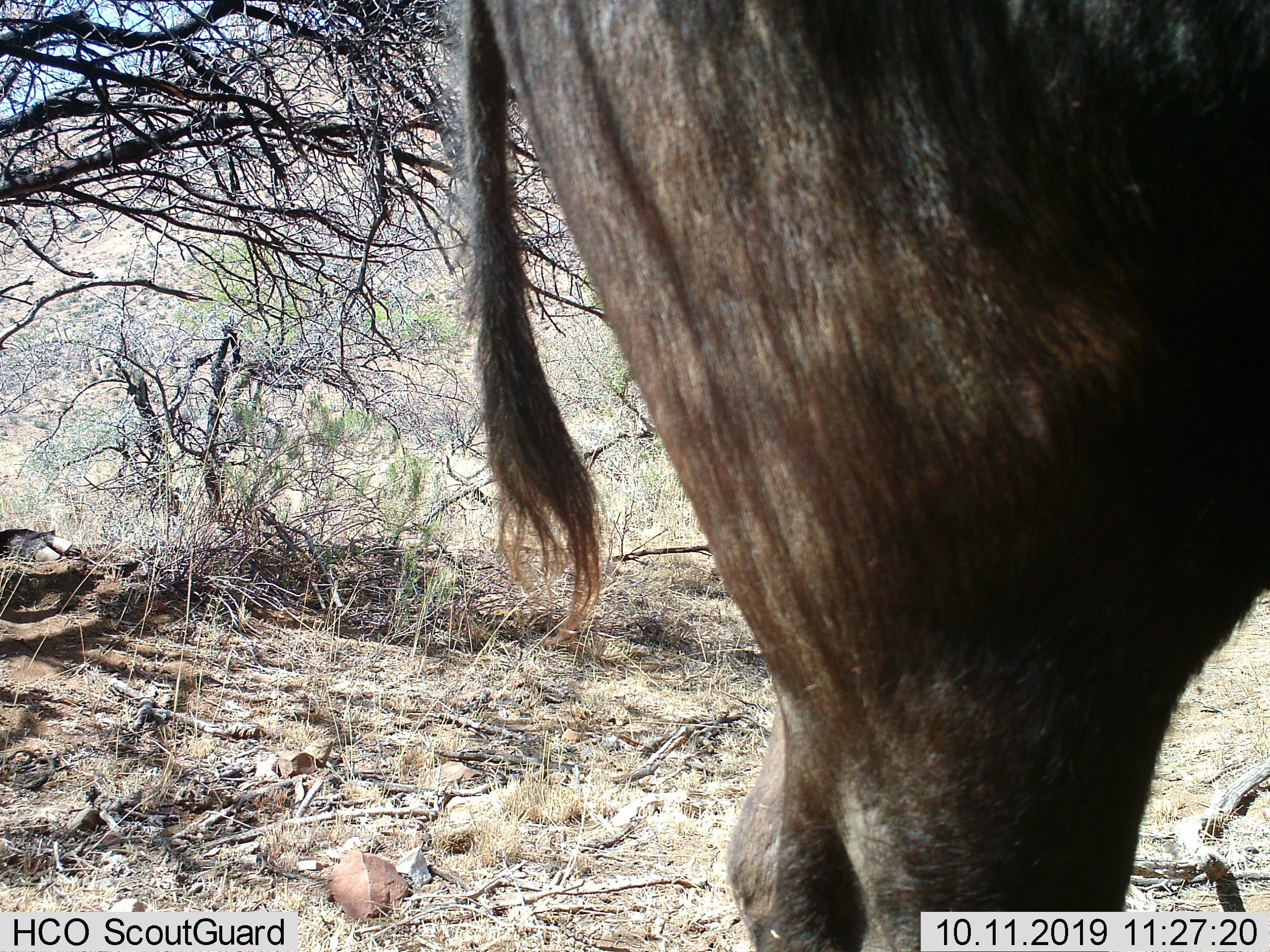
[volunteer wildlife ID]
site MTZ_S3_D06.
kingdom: Animalia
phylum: Chordata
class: Mammalia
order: Artiodactyla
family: Bovidae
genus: Syncerus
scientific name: Syncerus caffer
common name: african buffalo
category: buffalo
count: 1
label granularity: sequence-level